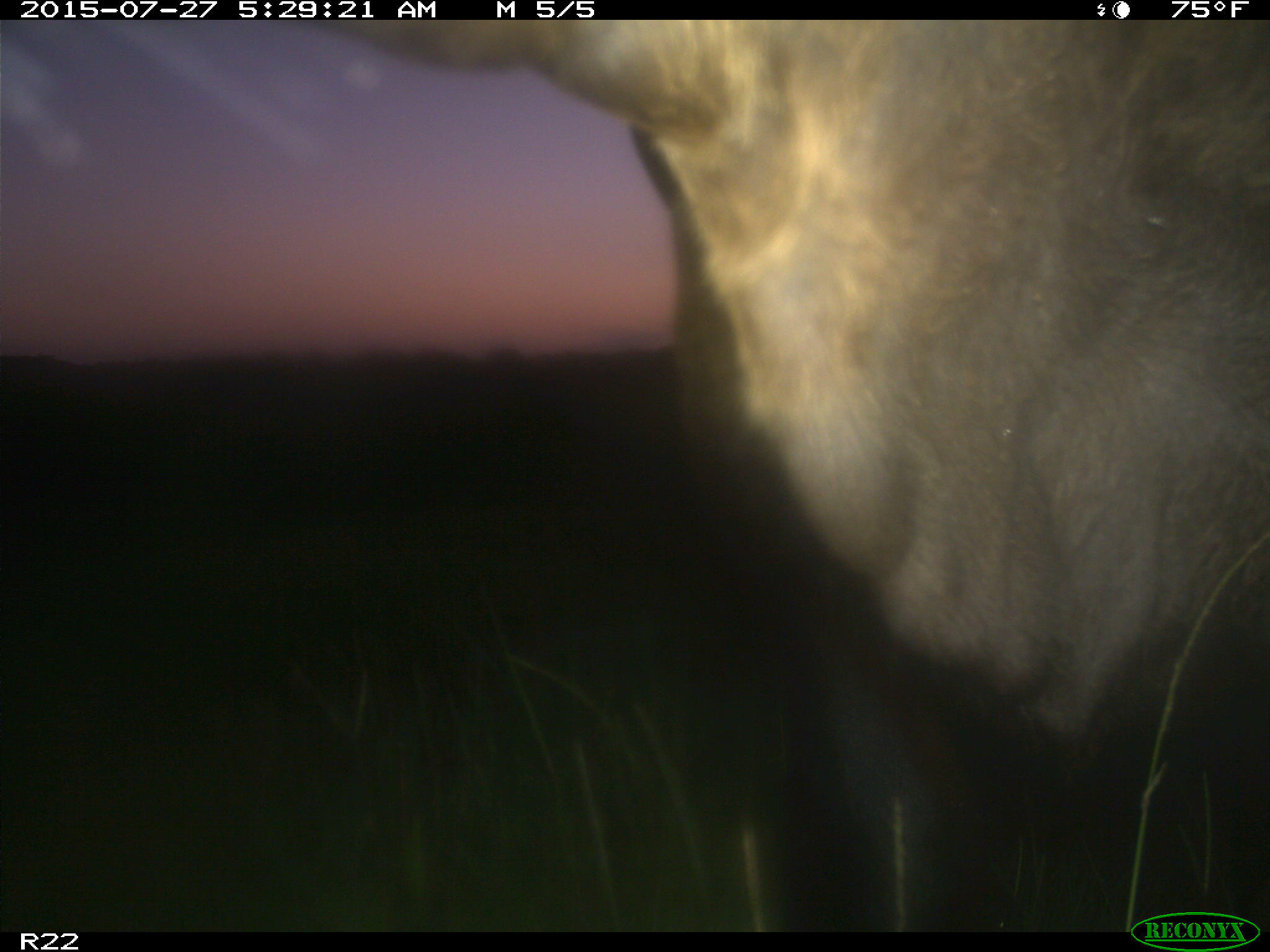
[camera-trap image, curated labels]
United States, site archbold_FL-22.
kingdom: Animalia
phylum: Chordata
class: Mammalia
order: Artiodactyla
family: Bovidae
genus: Bos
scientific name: Bos taurus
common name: domestic cow